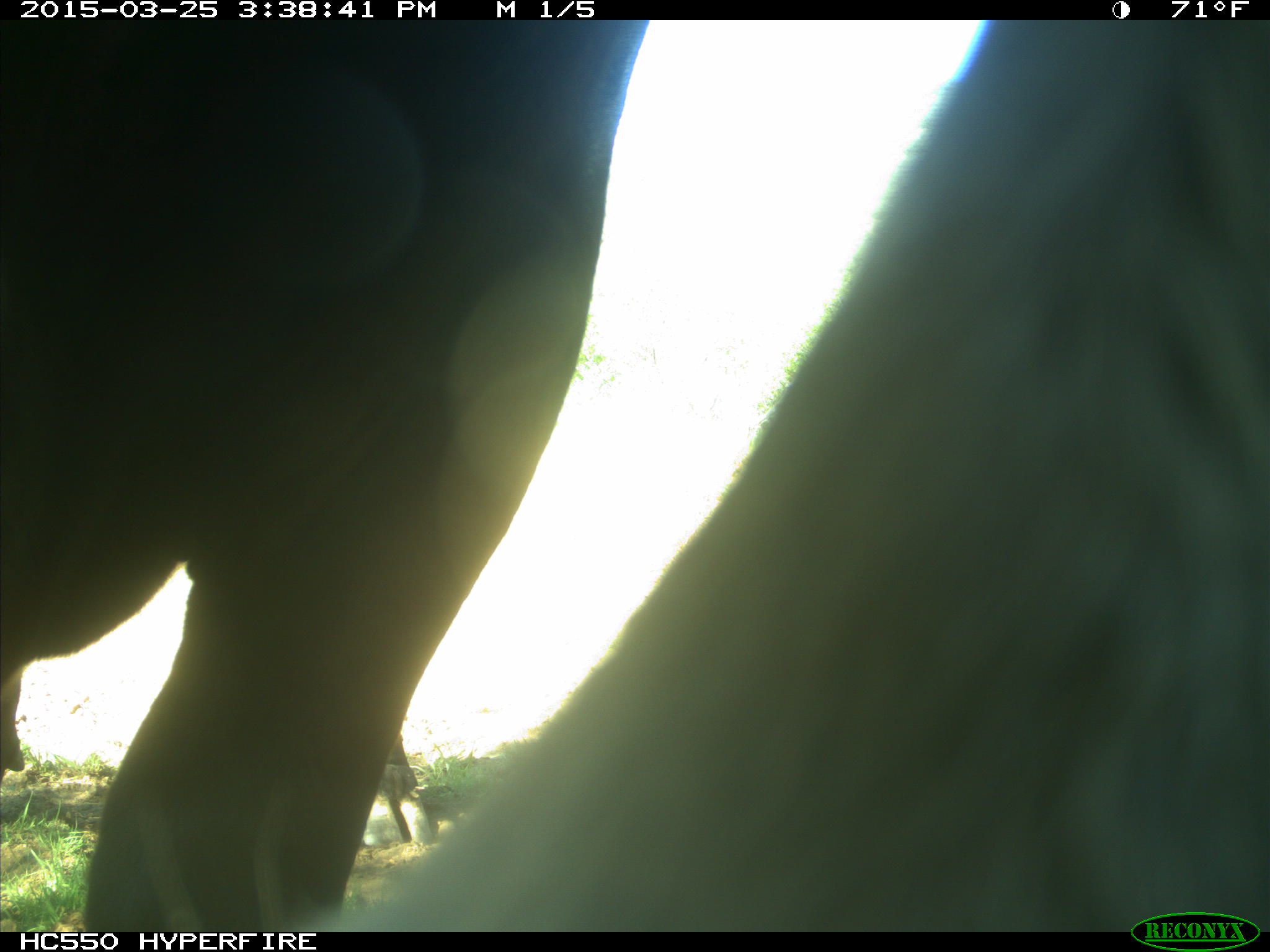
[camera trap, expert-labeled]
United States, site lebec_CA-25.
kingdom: Animalia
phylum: Chordata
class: Mammalia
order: Artiodactyla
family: Bovidae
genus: Bos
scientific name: Bos taurus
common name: domestic cow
Bos taurus (domestic cow).